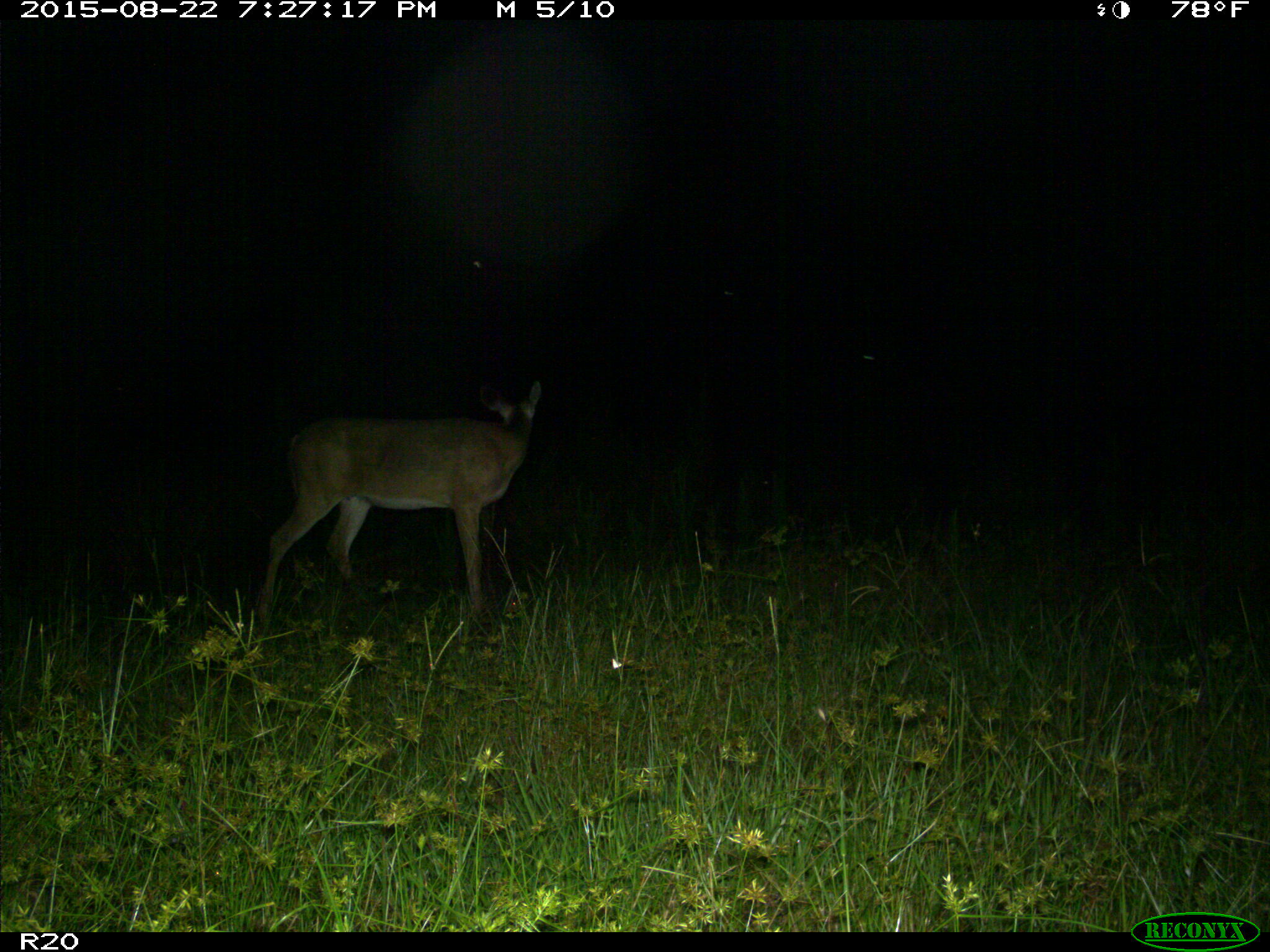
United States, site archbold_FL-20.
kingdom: Animalia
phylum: Chordata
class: Mammalia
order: Artiodactyla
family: Cervidae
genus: Odocoileus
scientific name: Odocoileus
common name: deer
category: unidentified deer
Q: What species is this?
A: Unidentified deer (deer) (Odocoileus).